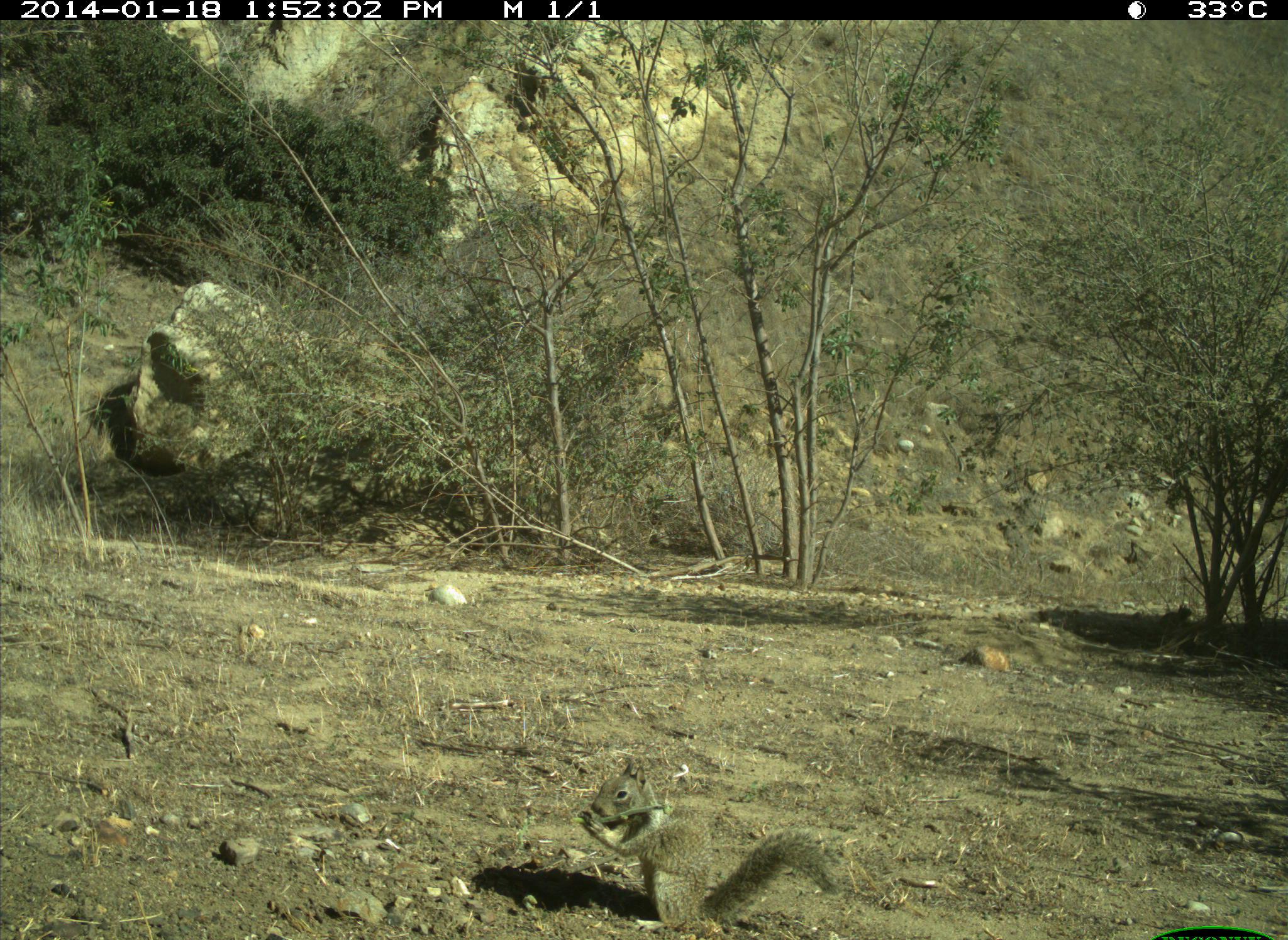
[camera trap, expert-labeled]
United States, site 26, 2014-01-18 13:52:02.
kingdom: Animalia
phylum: Chordata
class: Mammalia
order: Rodentia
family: Sciuridae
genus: Sciurus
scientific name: Sciurus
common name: squirrel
Squirrel (Sciurus).